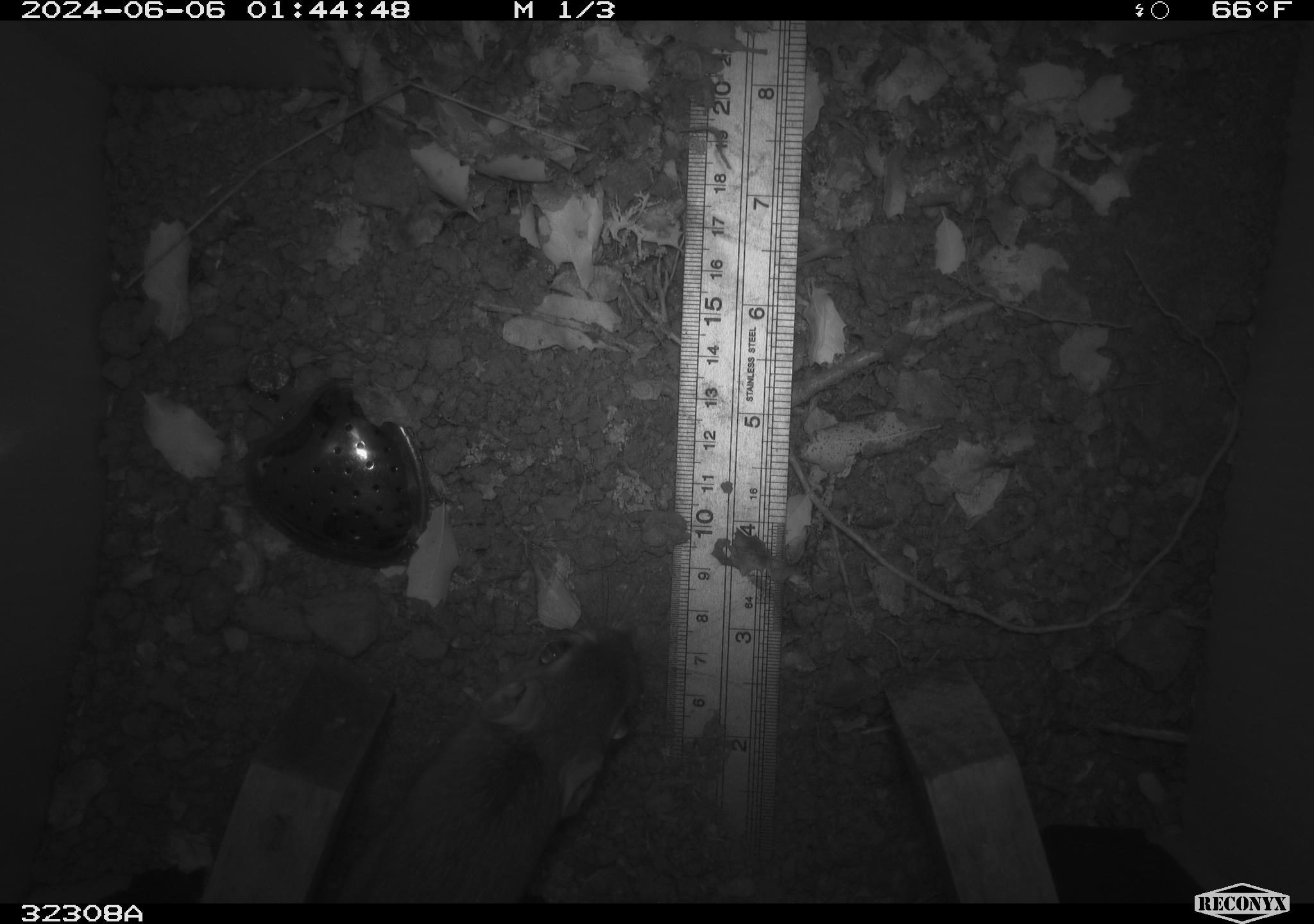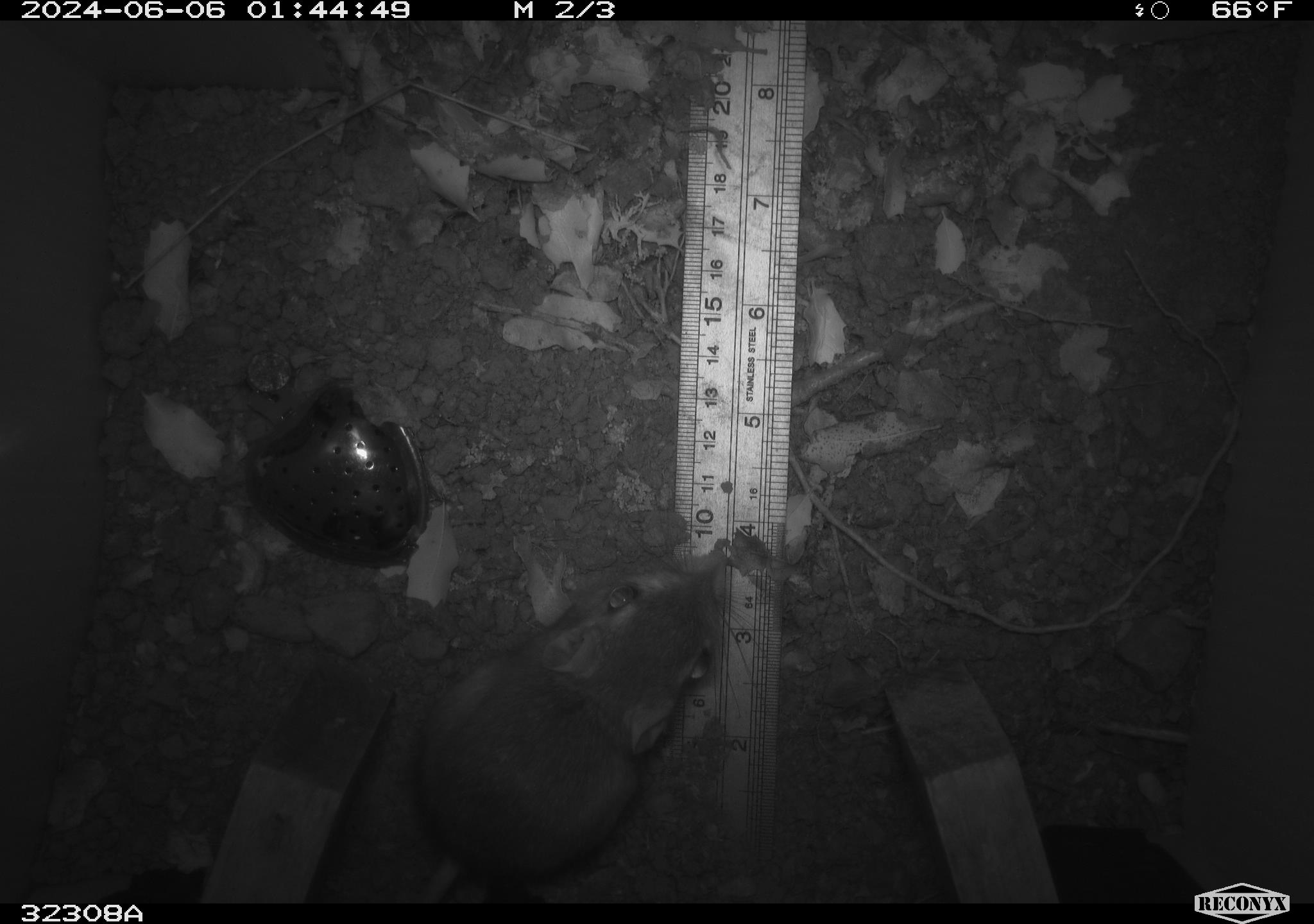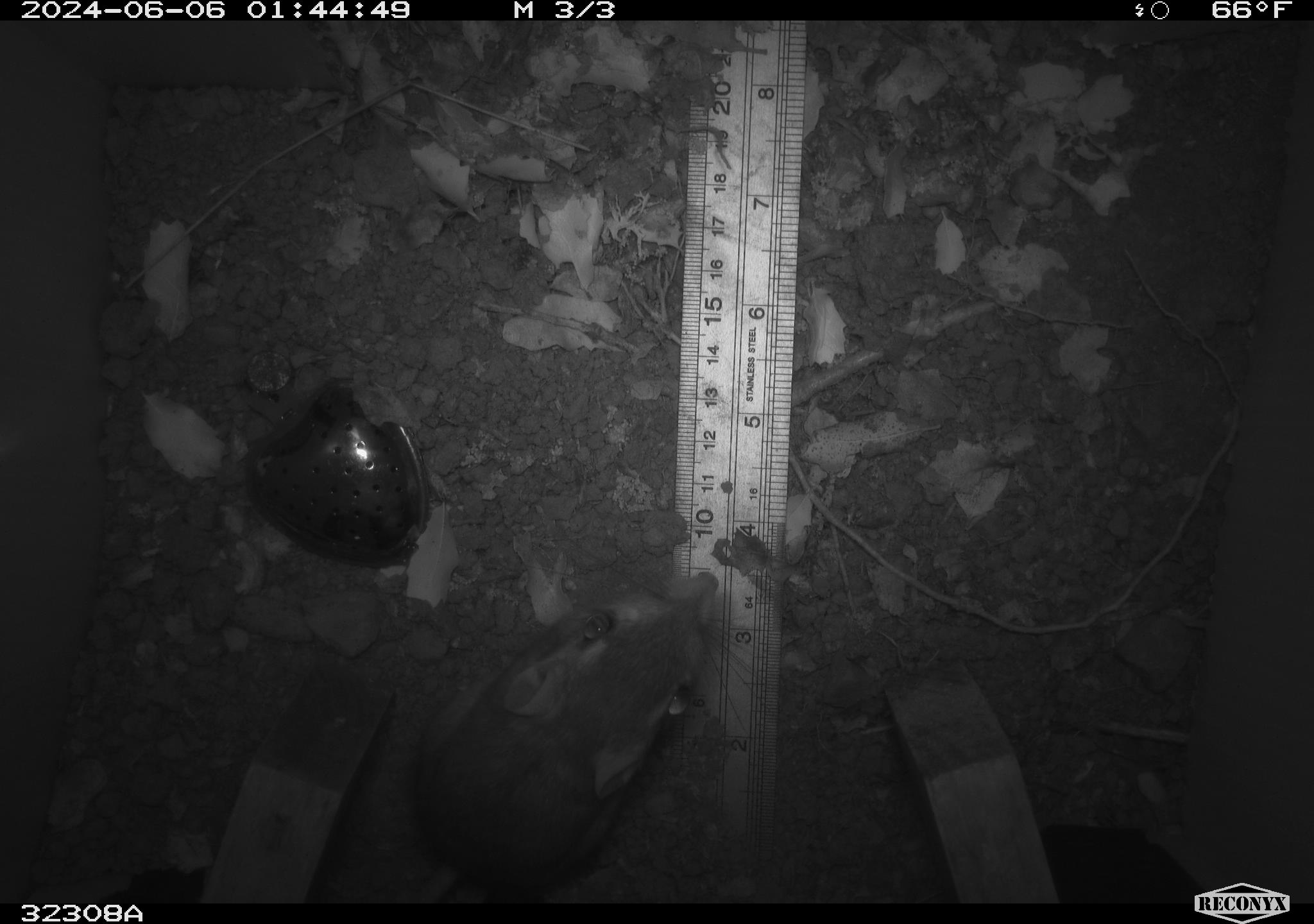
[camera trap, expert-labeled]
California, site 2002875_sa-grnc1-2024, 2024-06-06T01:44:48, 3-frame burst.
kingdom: Animalia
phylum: Chordata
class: Mammalia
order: Rodentia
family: Heteromyidae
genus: Dipodomys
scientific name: Dipodomys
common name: kangaroo rats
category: dipodomys species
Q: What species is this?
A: Dipodomys species (kangaroo rats) (Dipodomys).